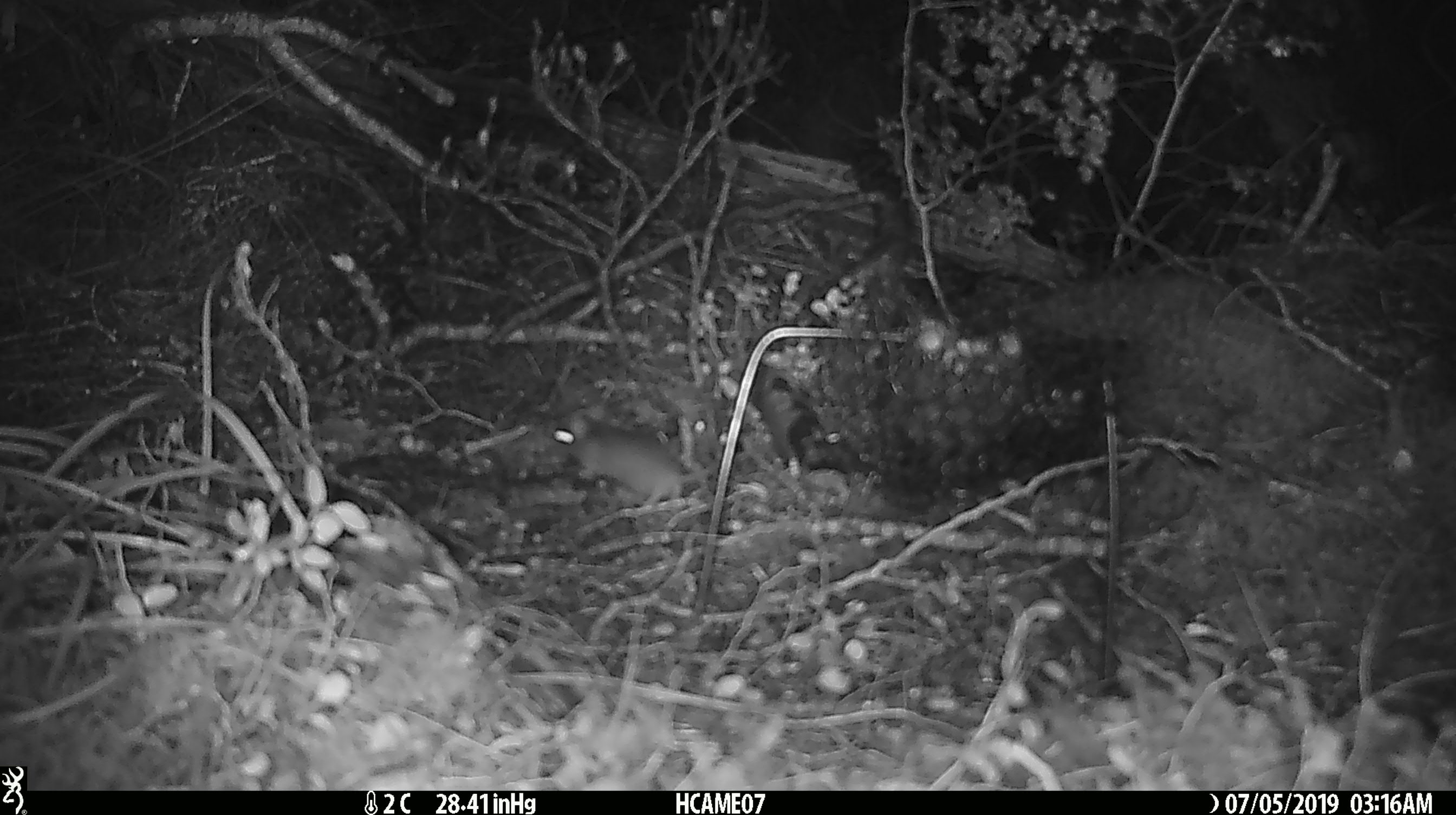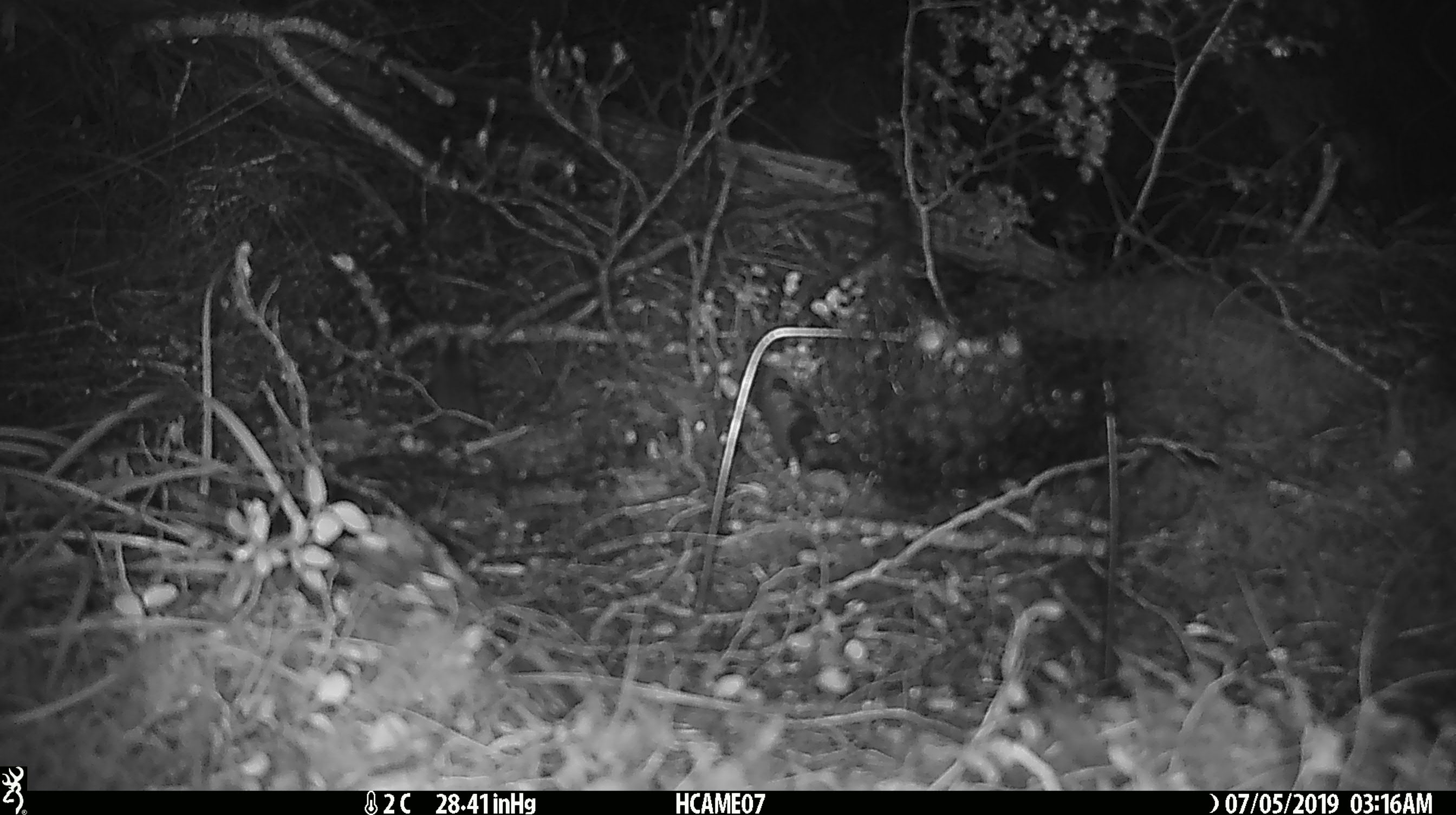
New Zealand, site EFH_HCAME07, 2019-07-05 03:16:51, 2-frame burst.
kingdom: Animalia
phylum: Chordata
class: Mammalia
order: Rodentia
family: Muridae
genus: Mus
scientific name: Mus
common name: mouse